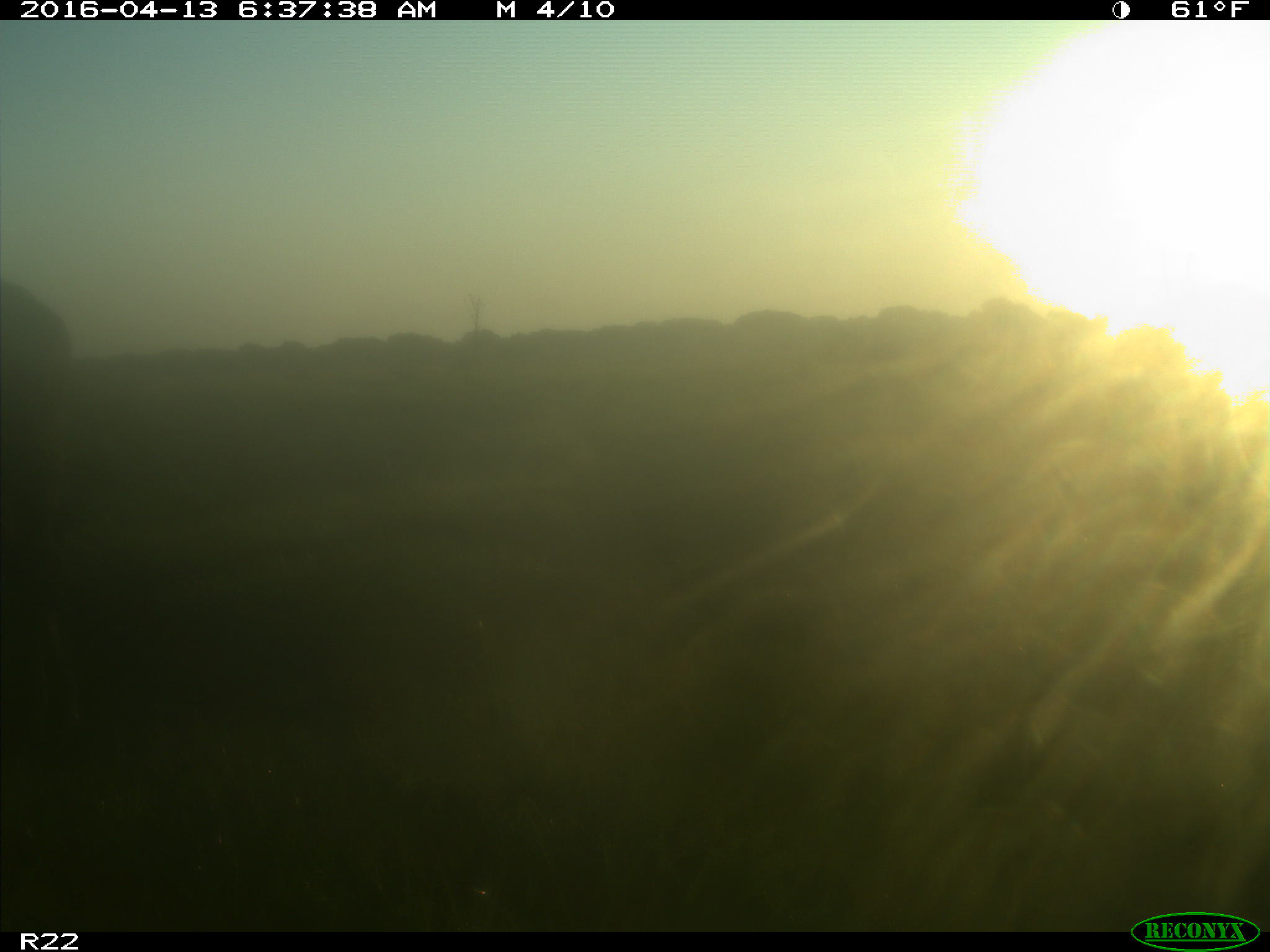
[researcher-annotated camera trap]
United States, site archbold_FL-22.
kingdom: Animalia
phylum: Chordata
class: Mammalia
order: Artiodactyla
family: Bovidae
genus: Bos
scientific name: Bos taurus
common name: domestic cow